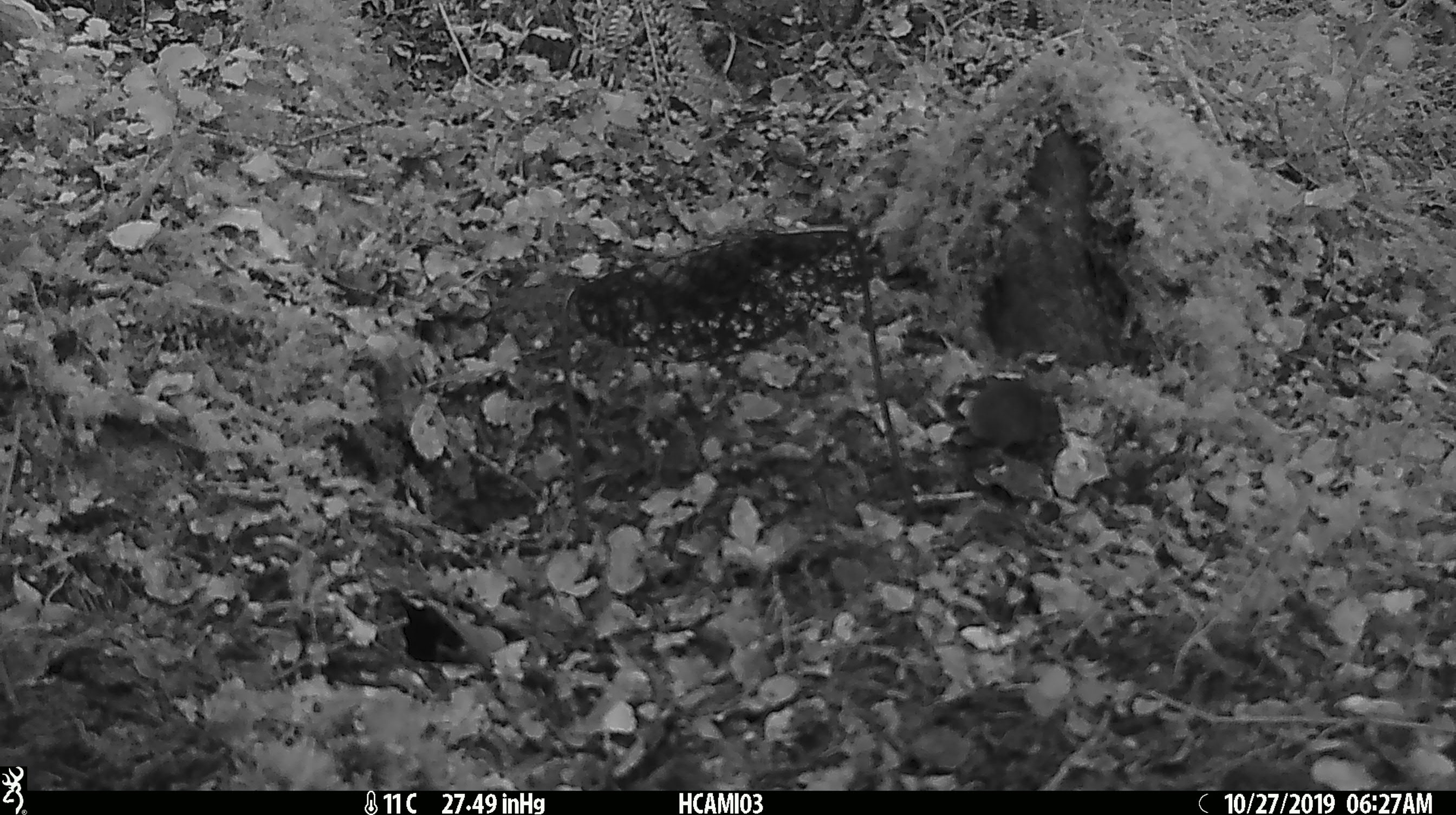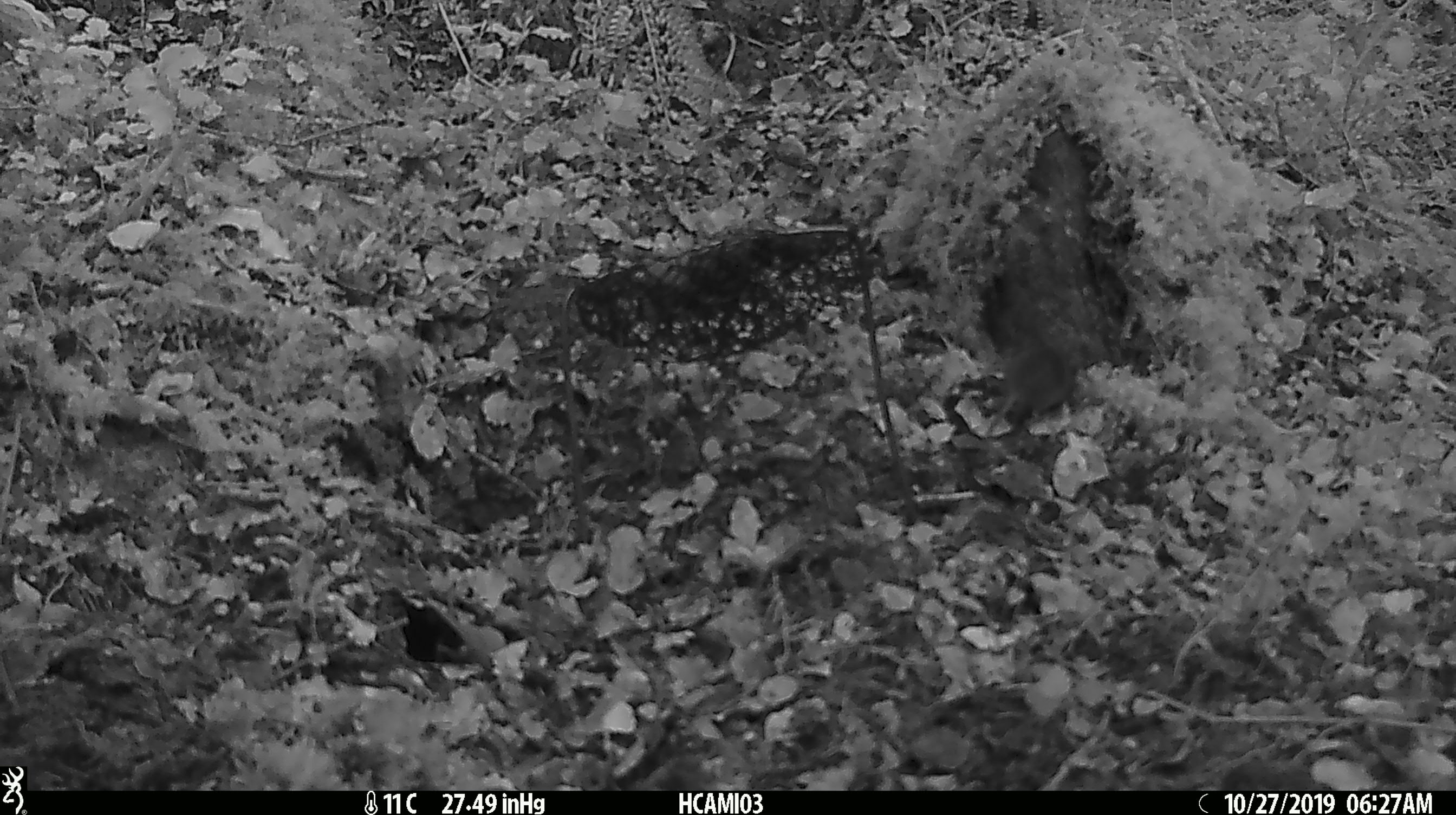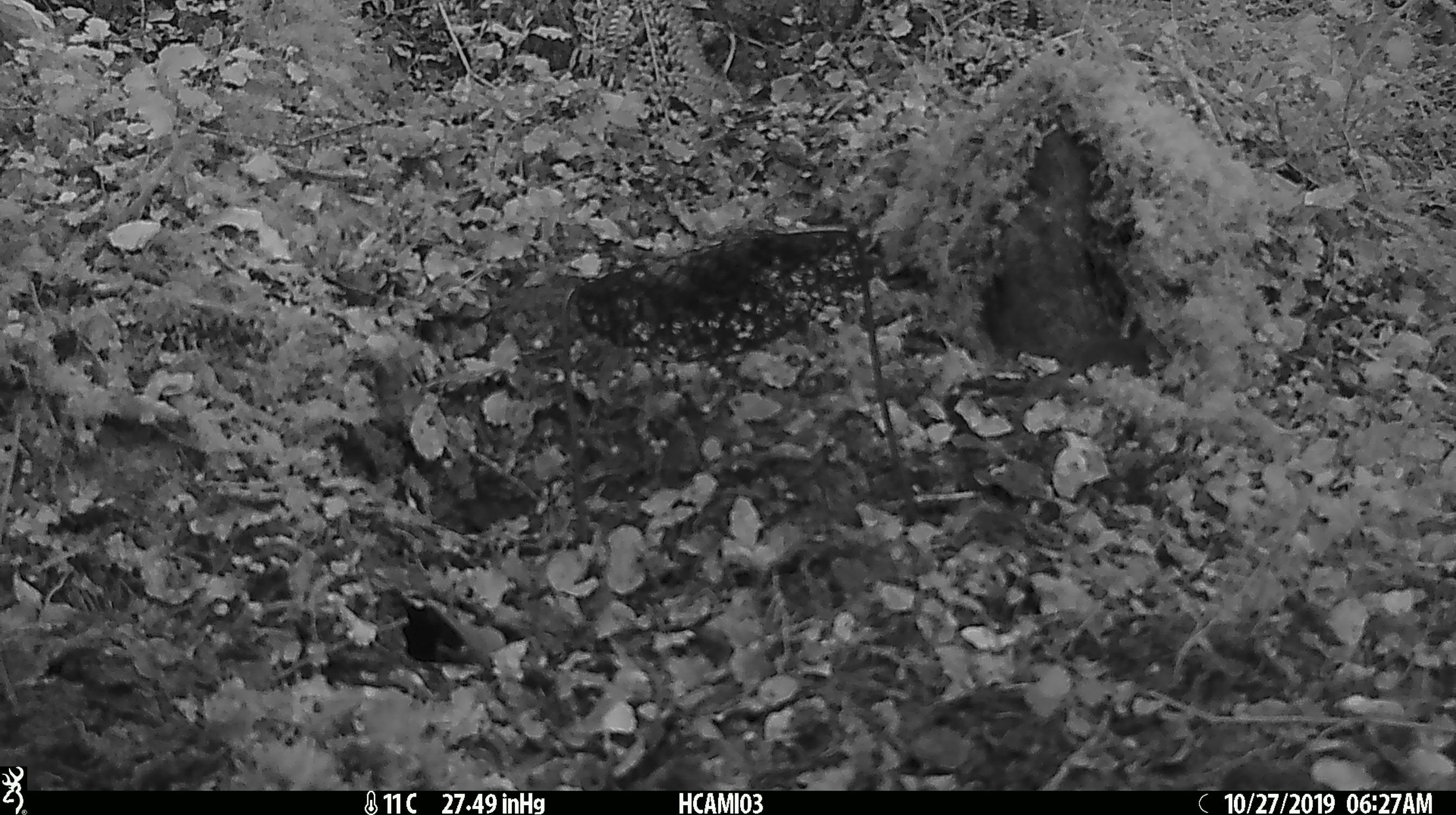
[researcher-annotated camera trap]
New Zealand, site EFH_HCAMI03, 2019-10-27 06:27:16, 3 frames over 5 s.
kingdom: Animalia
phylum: Chordata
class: Mammalia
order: Rodentia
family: Muridae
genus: Mus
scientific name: Mus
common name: mouse